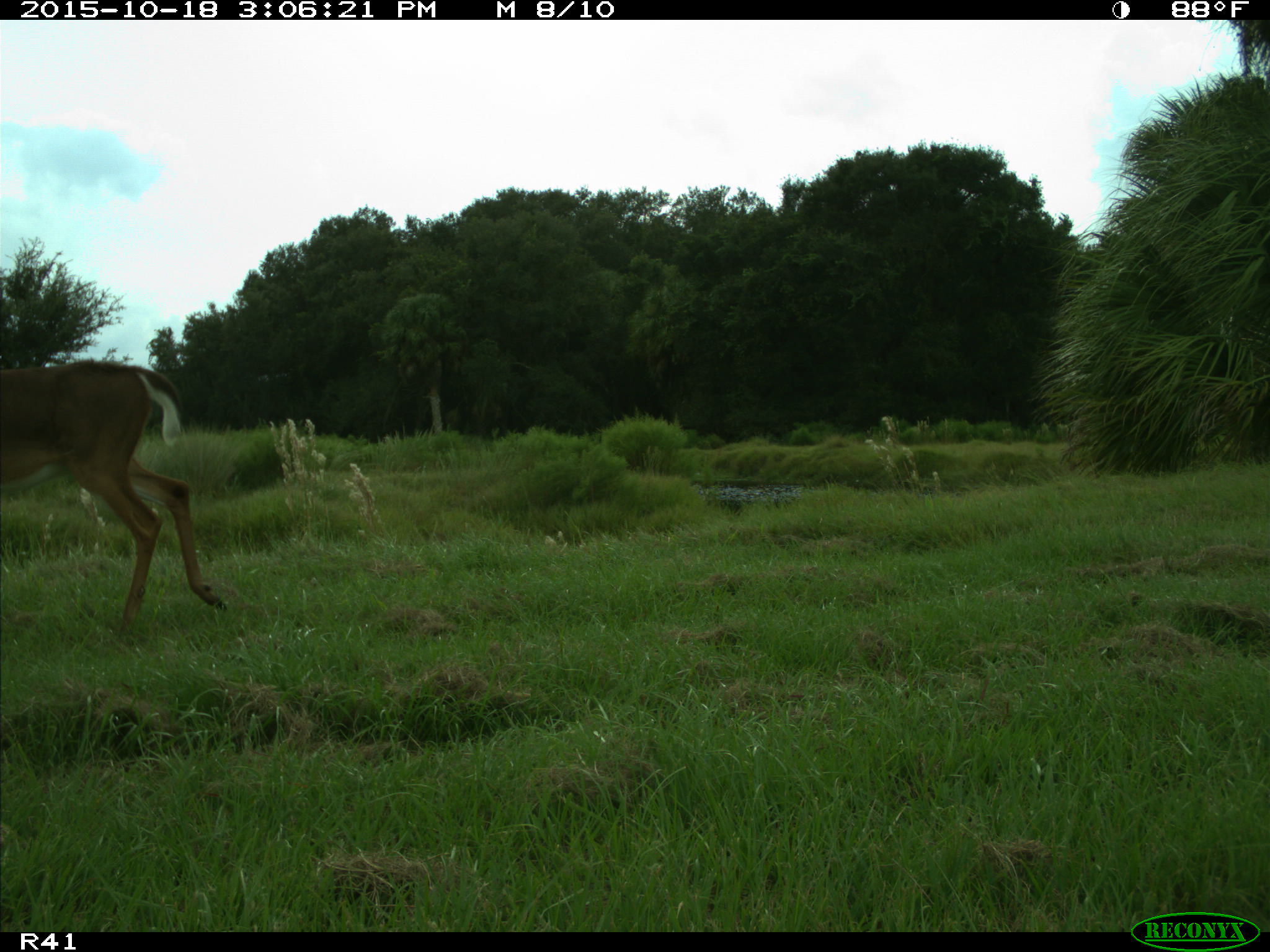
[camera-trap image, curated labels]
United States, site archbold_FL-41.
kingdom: Animalia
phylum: Chordata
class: Mammalia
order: Artiodactyla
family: Cervidae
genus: Odocoileus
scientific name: Odocoileus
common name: deer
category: unidentified deer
Unidentified deer (deer) (Odocoileus).